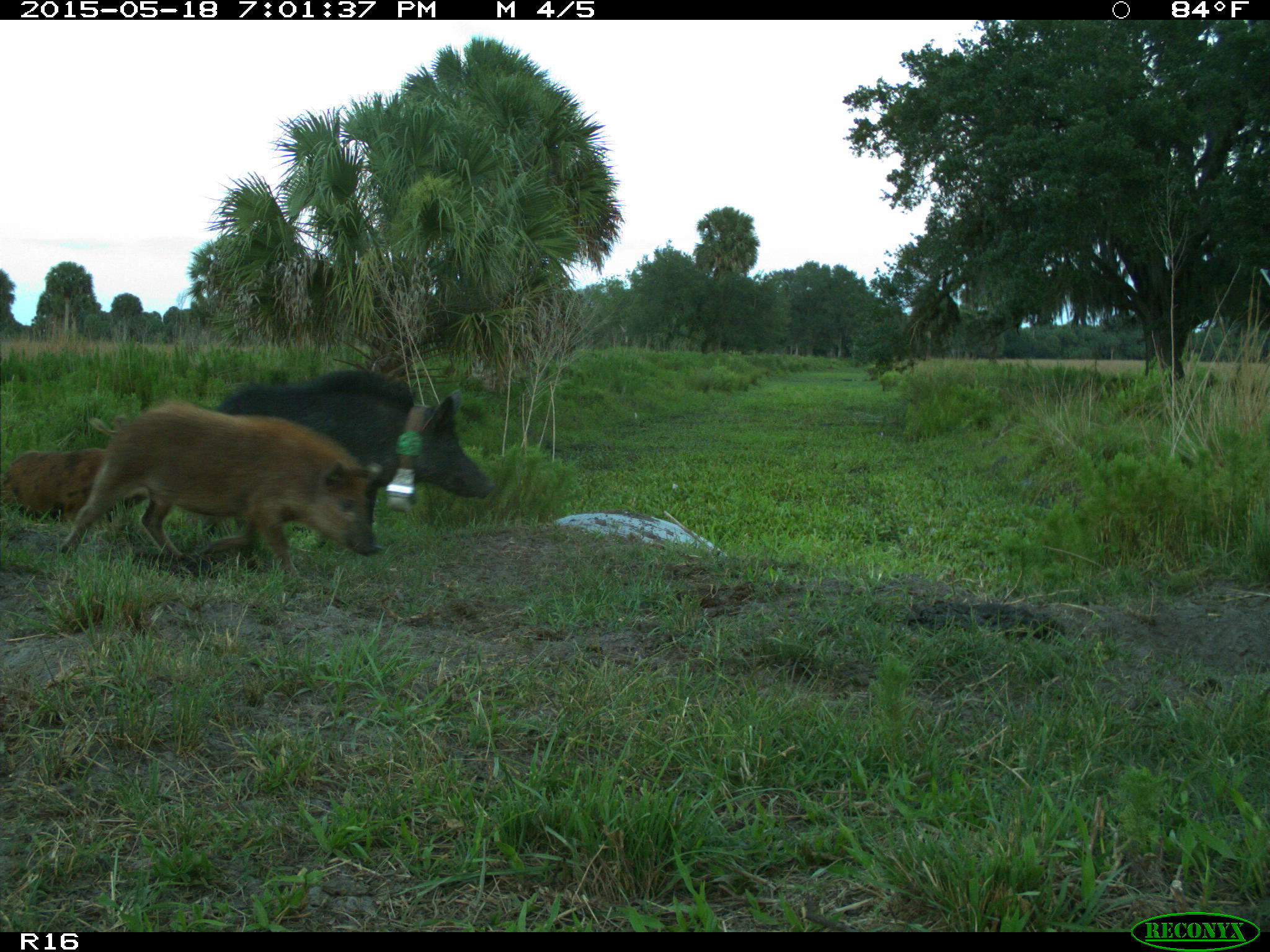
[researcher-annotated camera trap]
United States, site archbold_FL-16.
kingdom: Animalia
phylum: Chordata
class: Mammalia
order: Artiodactyla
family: Suidae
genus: Sus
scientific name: Sus scrofa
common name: wild boar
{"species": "Sus scrofa (wild boar)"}